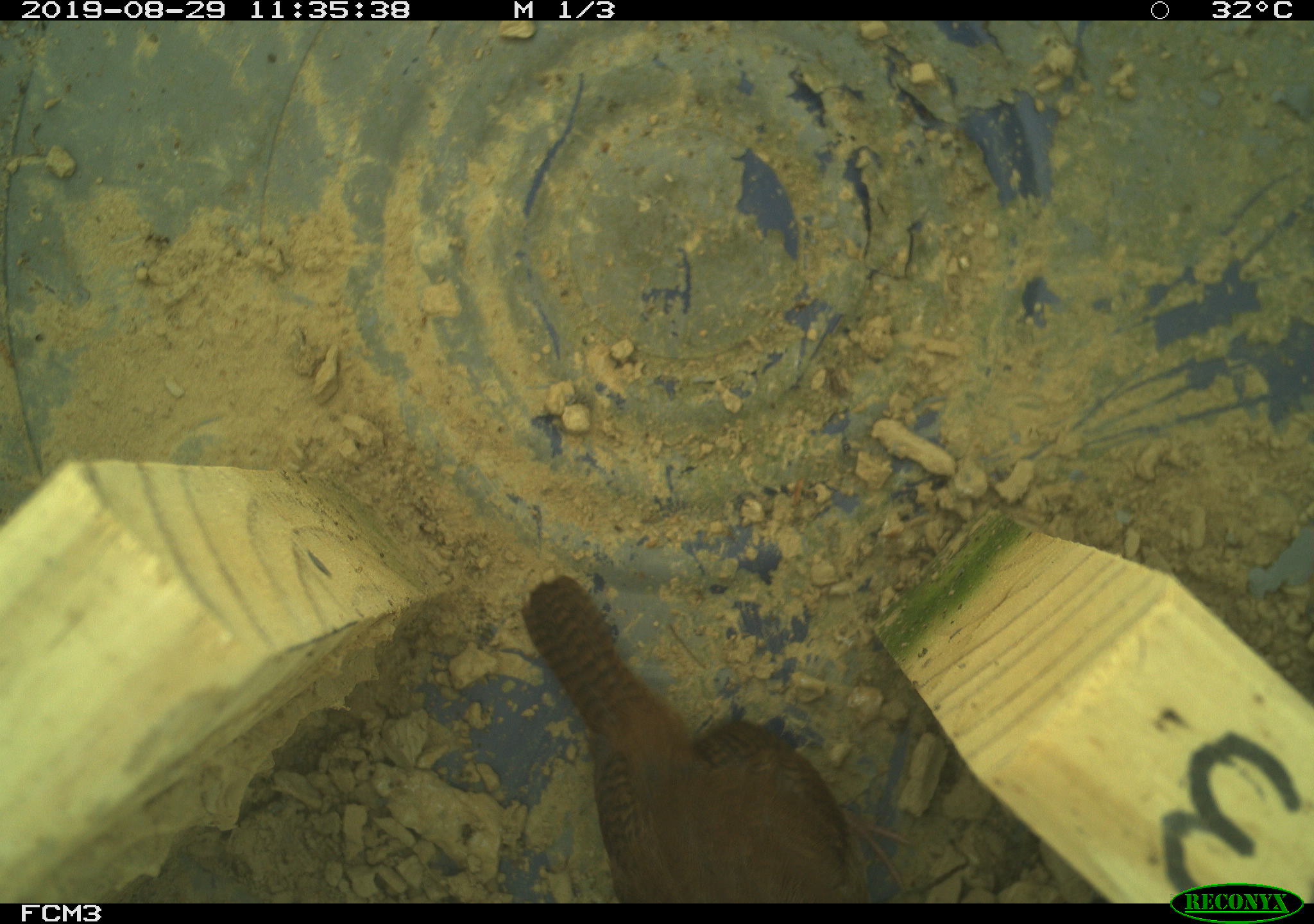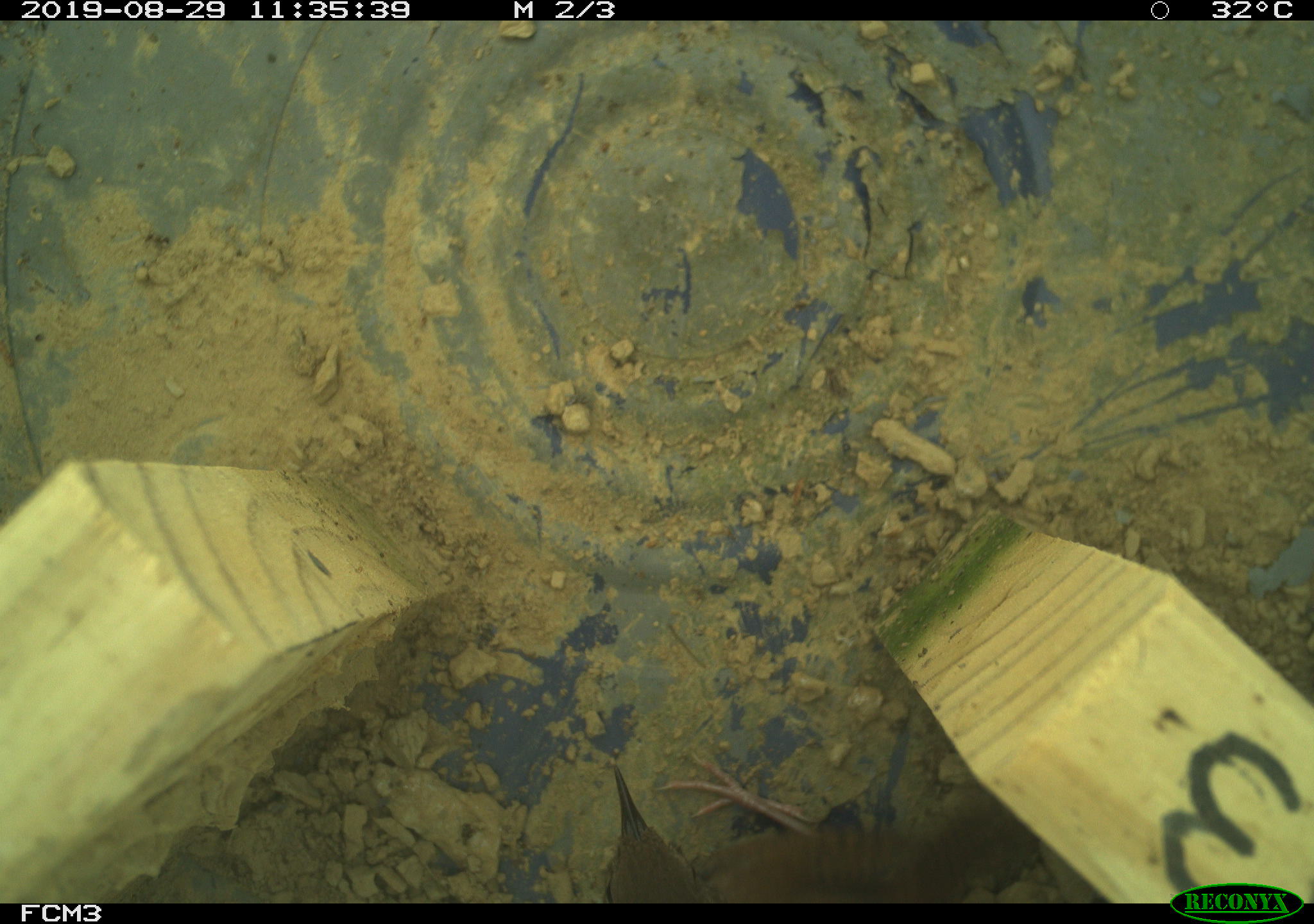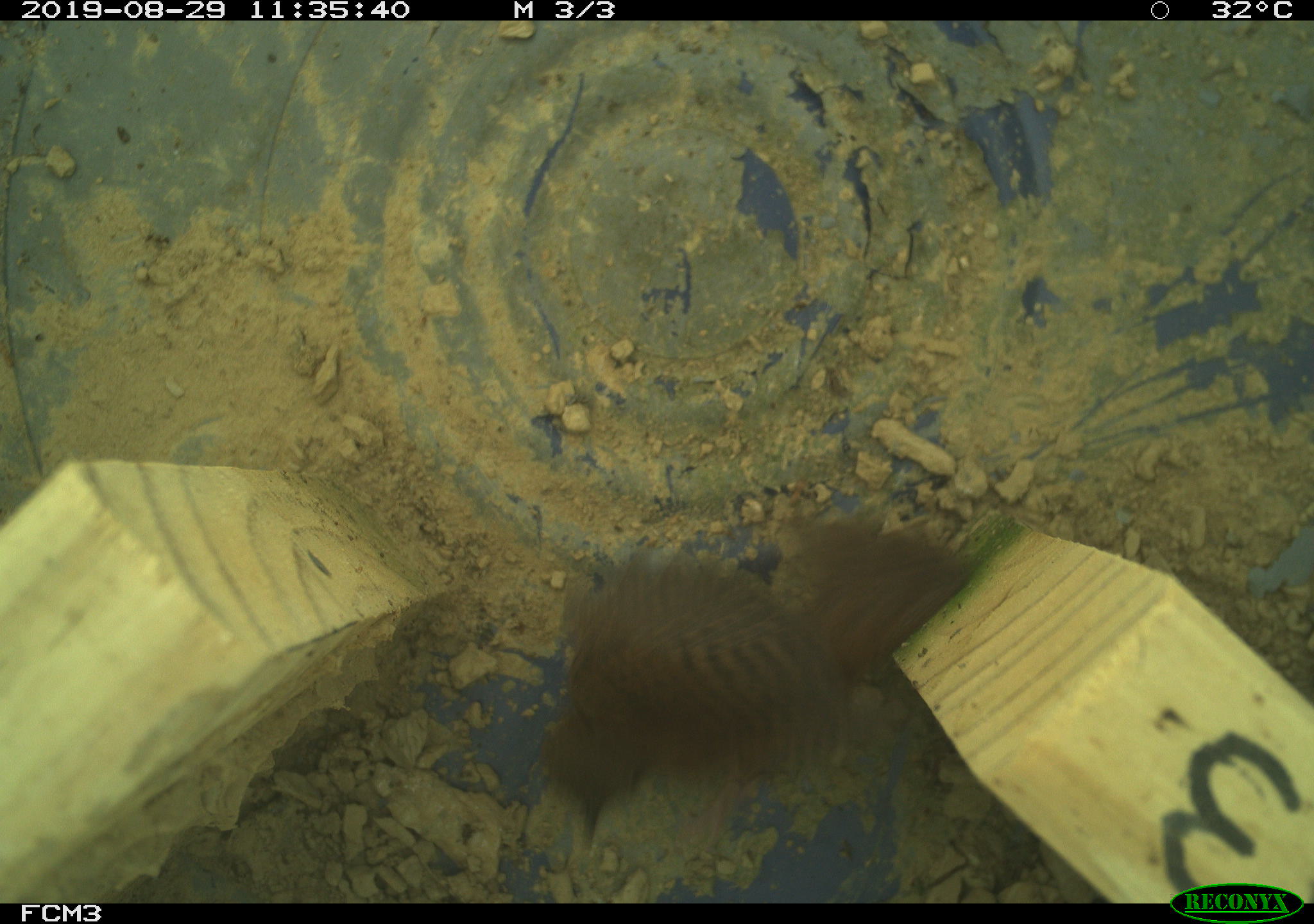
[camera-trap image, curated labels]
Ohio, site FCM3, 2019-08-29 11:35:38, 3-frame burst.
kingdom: Animalia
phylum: Chordata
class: Aves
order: Passeriformes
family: Troglodytidae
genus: Troglodytes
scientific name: Troglodytes aedon aedon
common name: northern house wren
Northern house wren (Troglodytes aedon aedon).